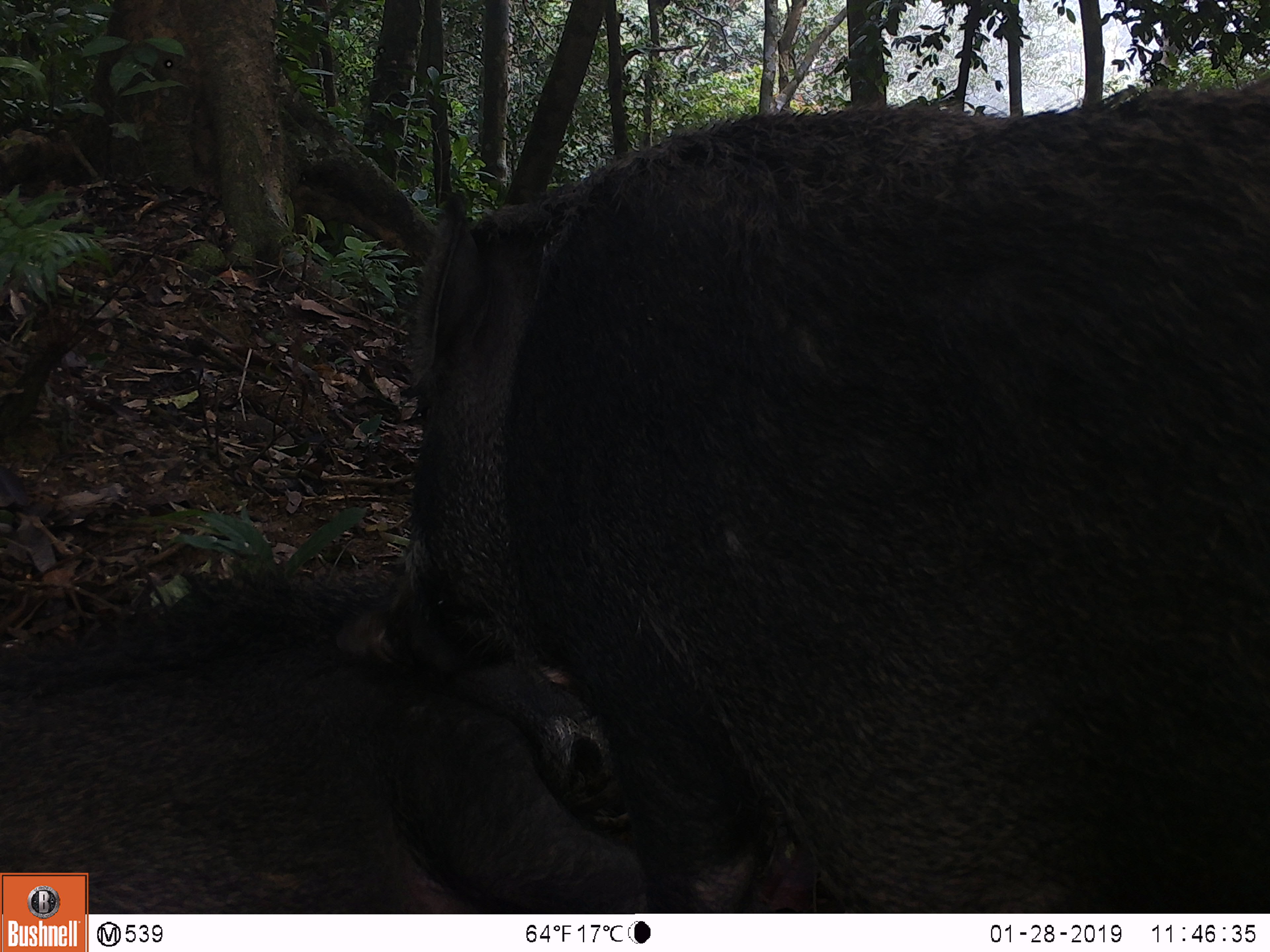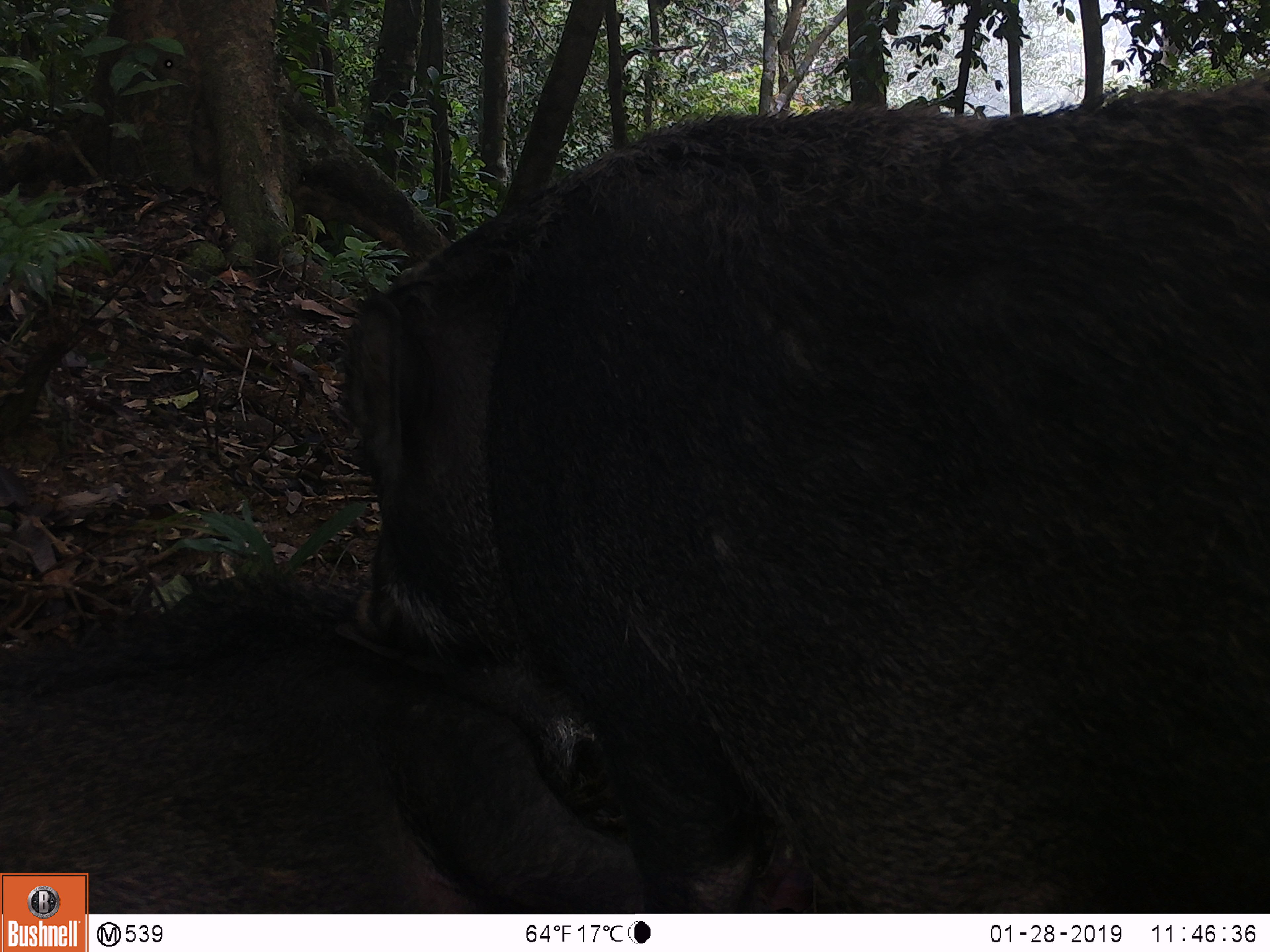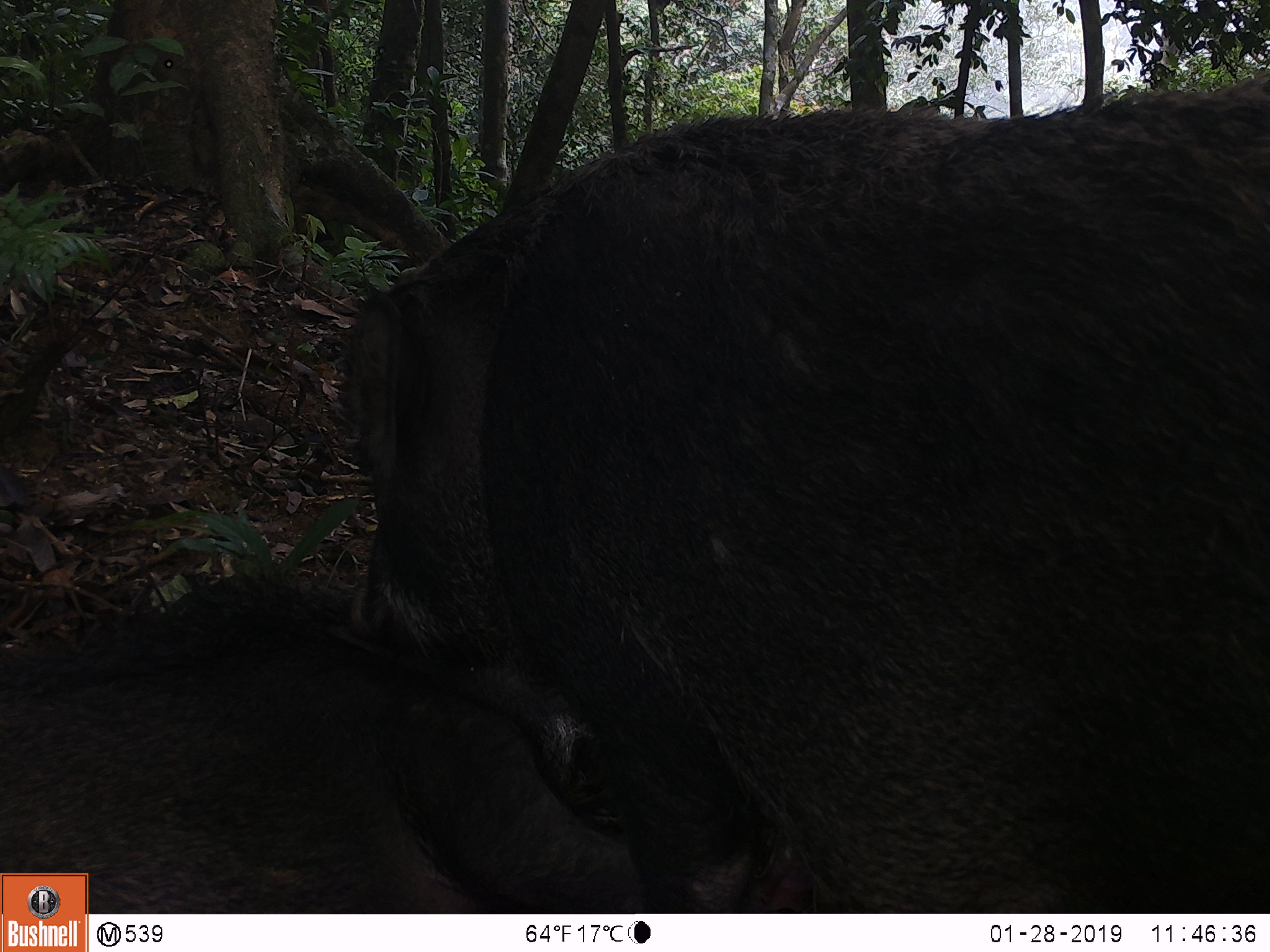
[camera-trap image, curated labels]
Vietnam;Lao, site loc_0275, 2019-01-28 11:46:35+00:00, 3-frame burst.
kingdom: Animalia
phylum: Chordata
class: Mammalia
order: Artiodactyla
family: Suidae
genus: Sus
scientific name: Sus scrofa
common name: eurasian wild pig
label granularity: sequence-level